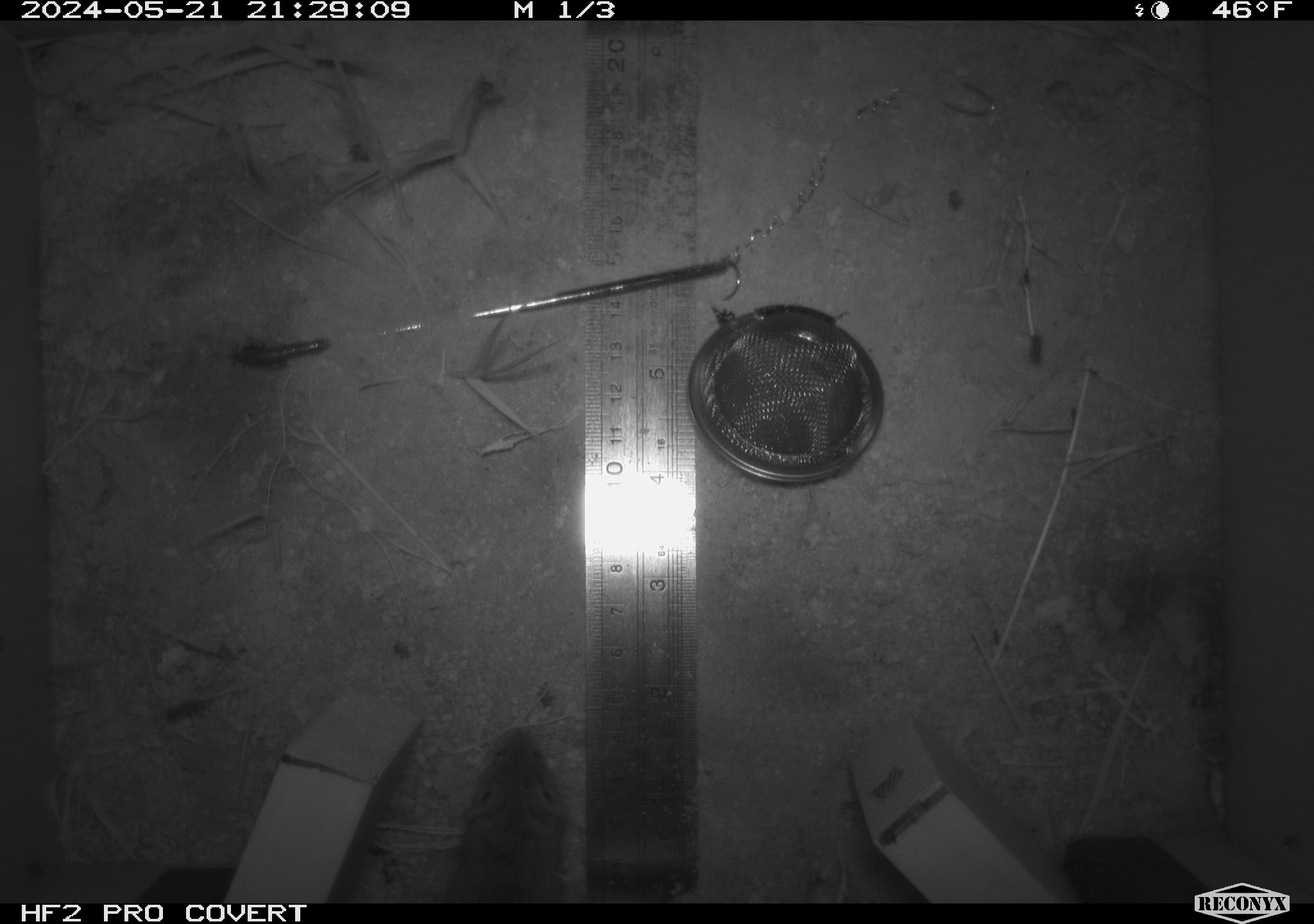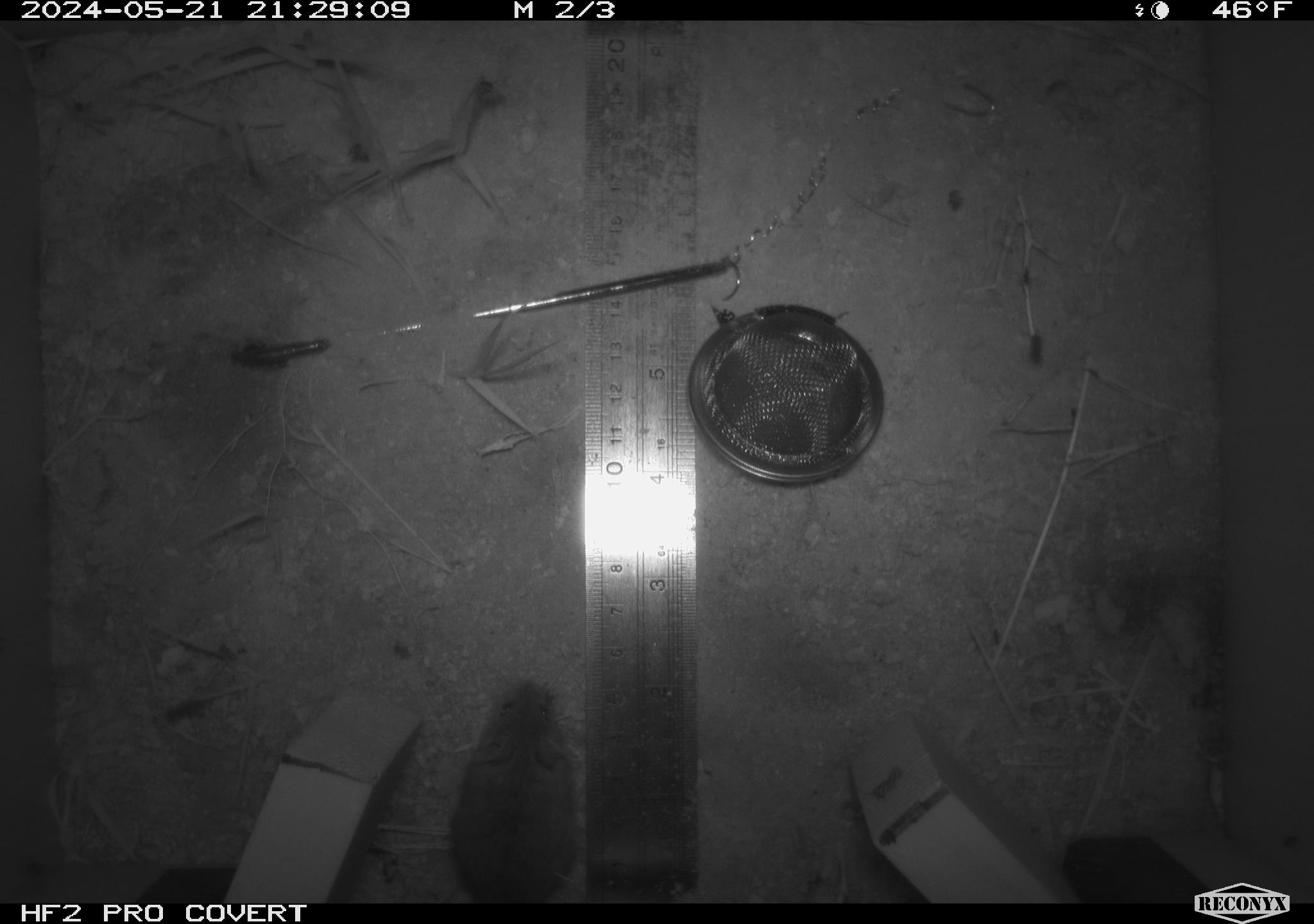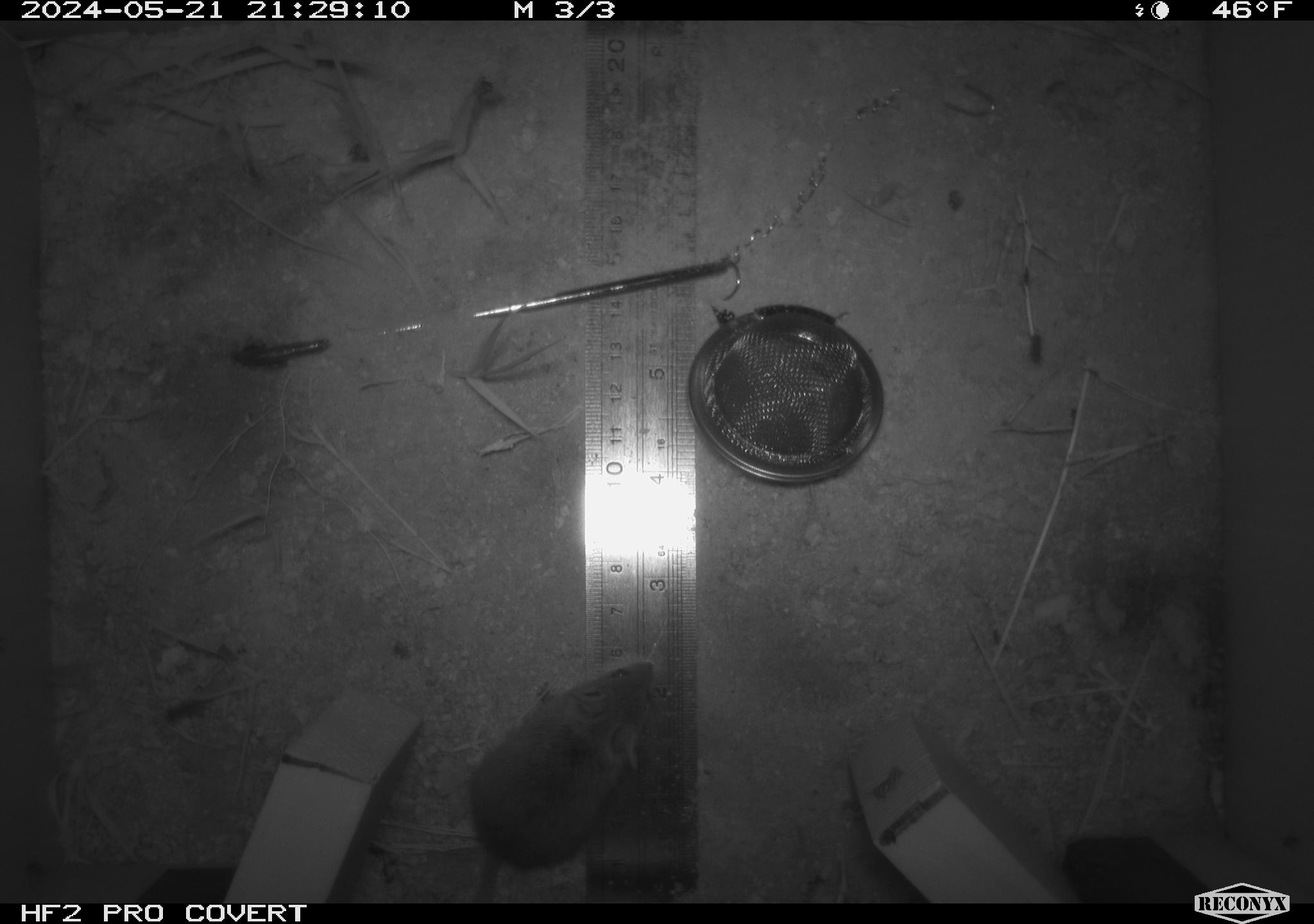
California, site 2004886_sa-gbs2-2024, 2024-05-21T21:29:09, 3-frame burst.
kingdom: Animalia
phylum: Chordata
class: Mammalia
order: Rodentia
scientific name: Rodentia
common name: mouse species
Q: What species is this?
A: Mouse species (Rodentia).